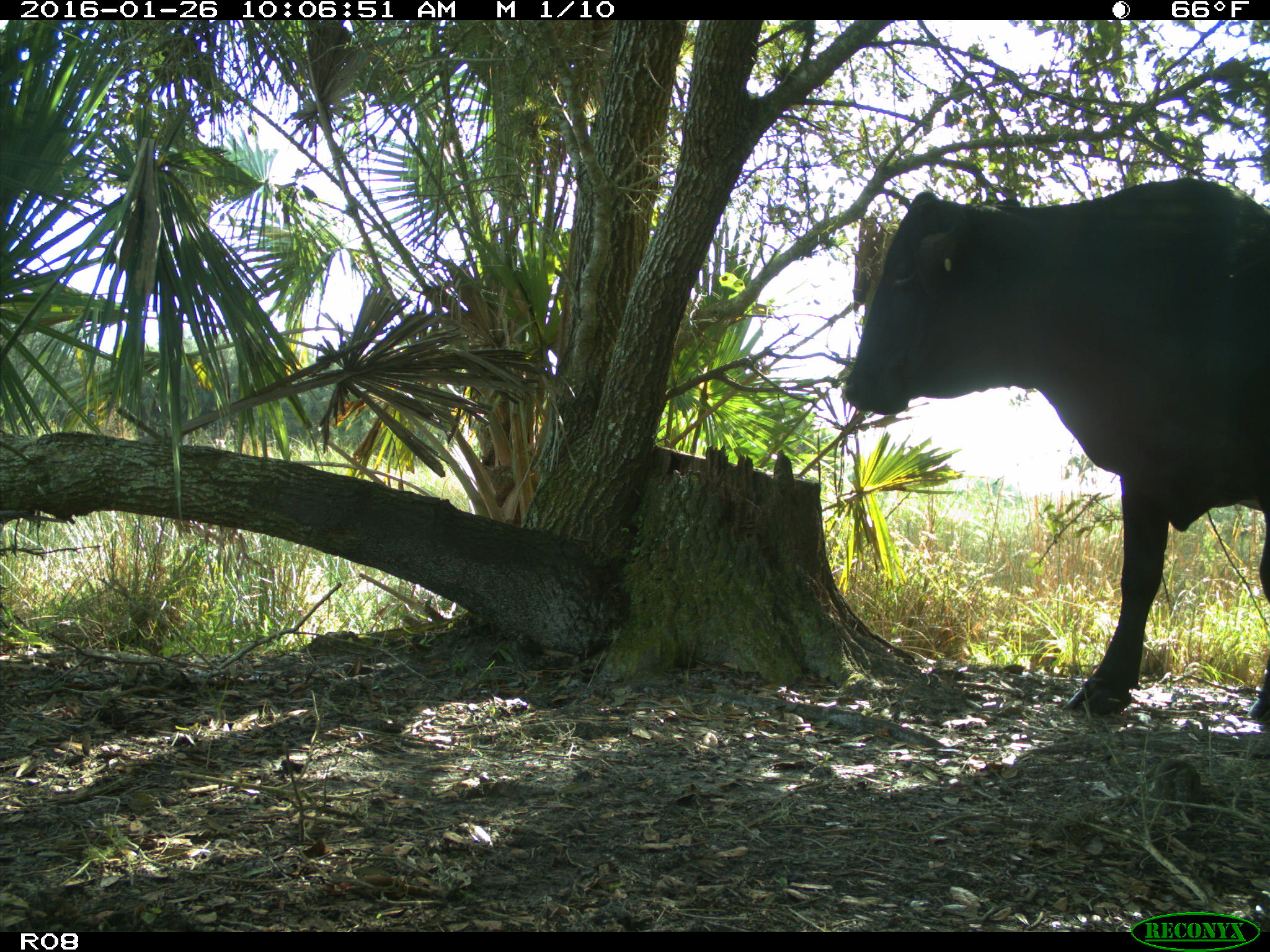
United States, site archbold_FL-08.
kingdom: Animalia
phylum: Chordata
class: Mammalia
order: Artiodactyla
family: Bovidae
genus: Bos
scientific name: Bos taurus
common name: domestic cow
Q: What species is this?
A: Bos taurus (domestic cow).